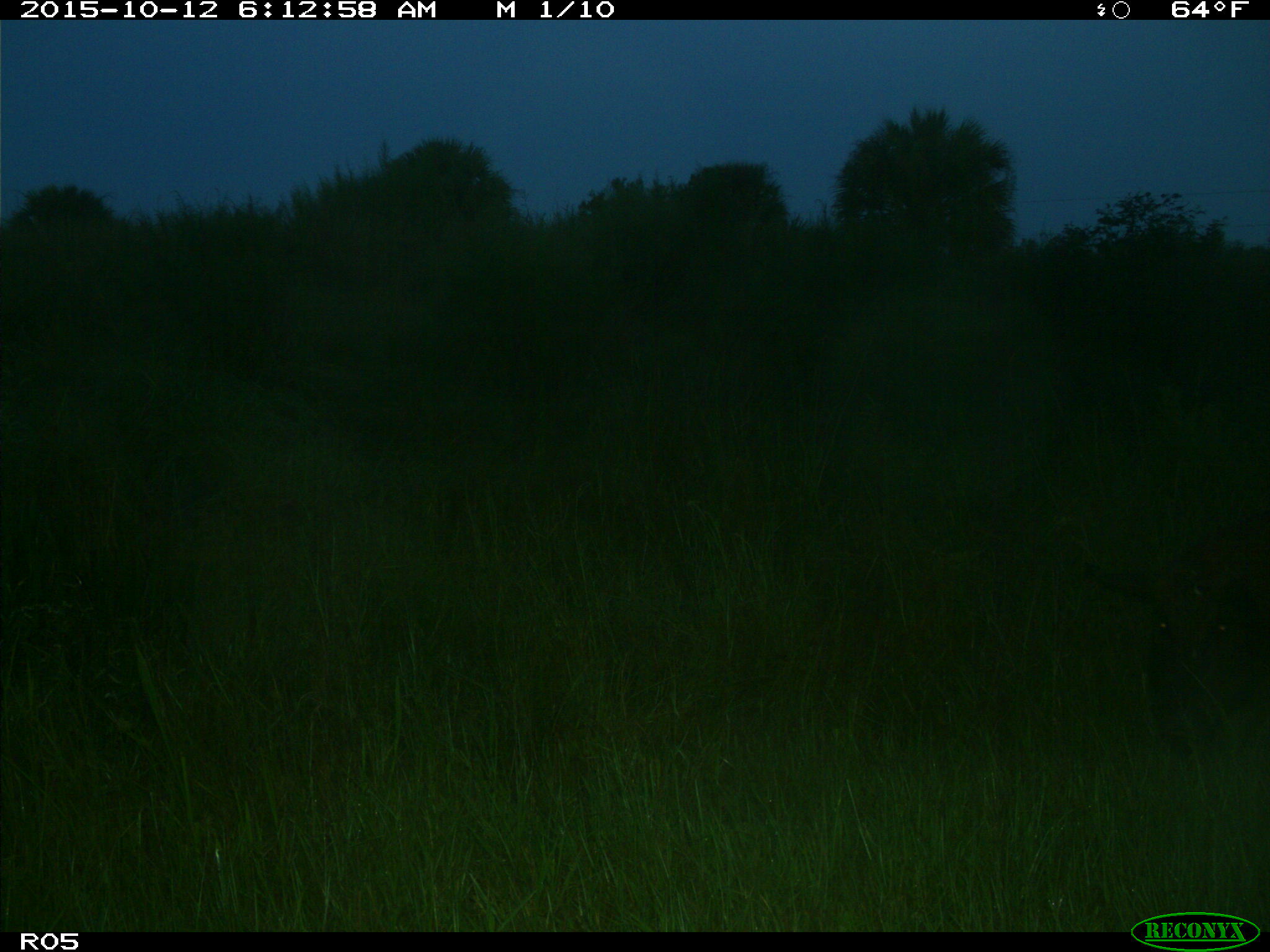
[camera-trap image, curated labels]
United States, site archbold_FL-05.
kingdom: Animalia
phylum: Chordata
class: Mammalia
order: Artiodactyla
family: Suidae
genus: Sus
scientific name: Sus scrofa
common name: wild boar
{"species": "Sus scrofa (wild boar)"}